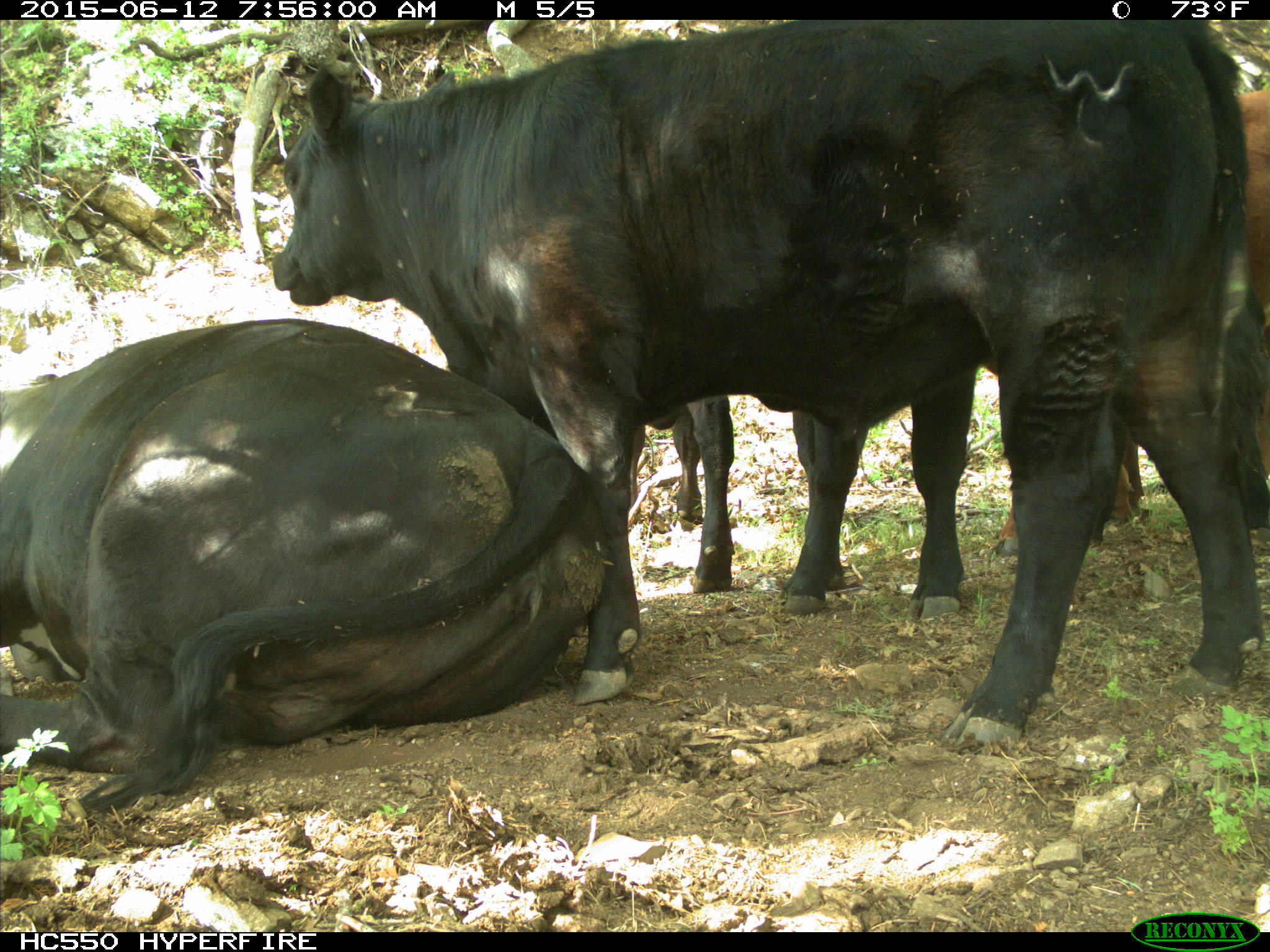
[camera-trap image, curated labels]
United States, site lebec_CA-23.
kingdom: Animalia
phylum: Chordata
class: Mammalia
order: Artiodactyla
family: Bovidae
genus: Bos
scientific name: Bos taurus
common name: domestic cow